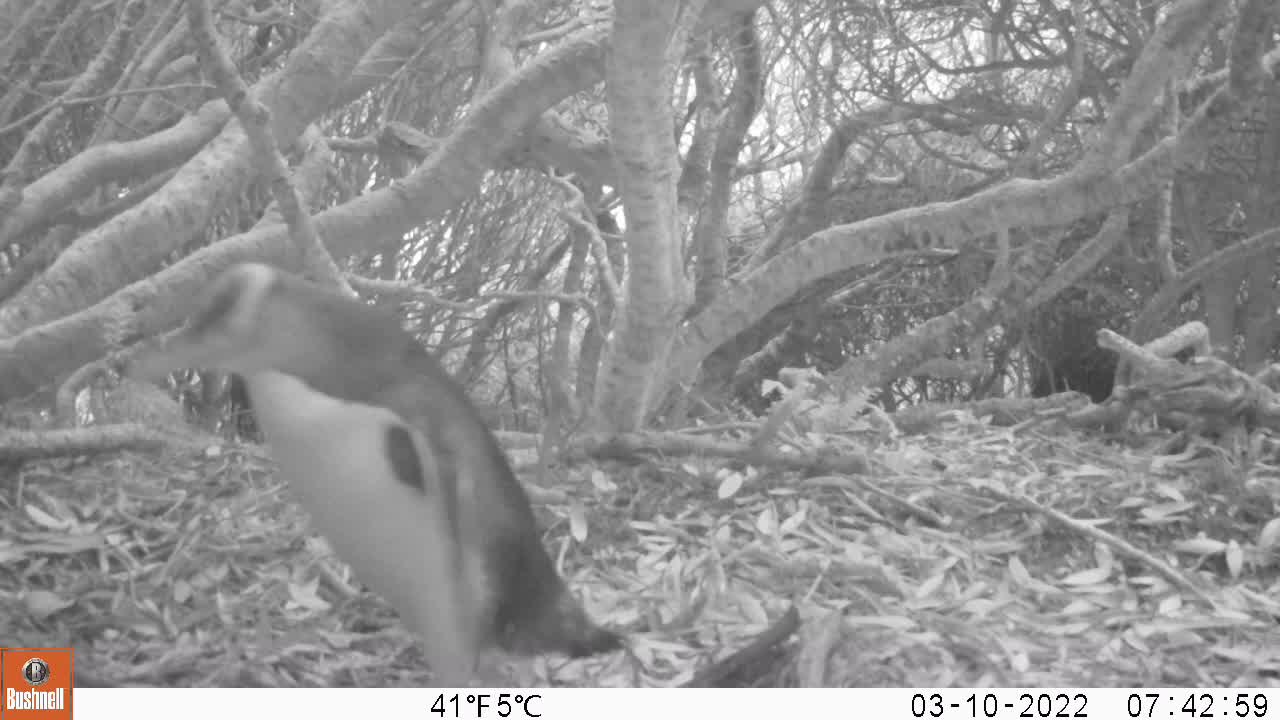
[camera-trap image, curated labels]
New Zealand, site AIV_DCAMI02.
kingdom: Animalia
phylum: Chordata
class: Aves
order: Sphenisciformes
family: Spheniscidae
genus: Megadyptes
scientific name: Megadyptes antipodes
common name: yellow-eyed penguin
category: yellow eyed penguin